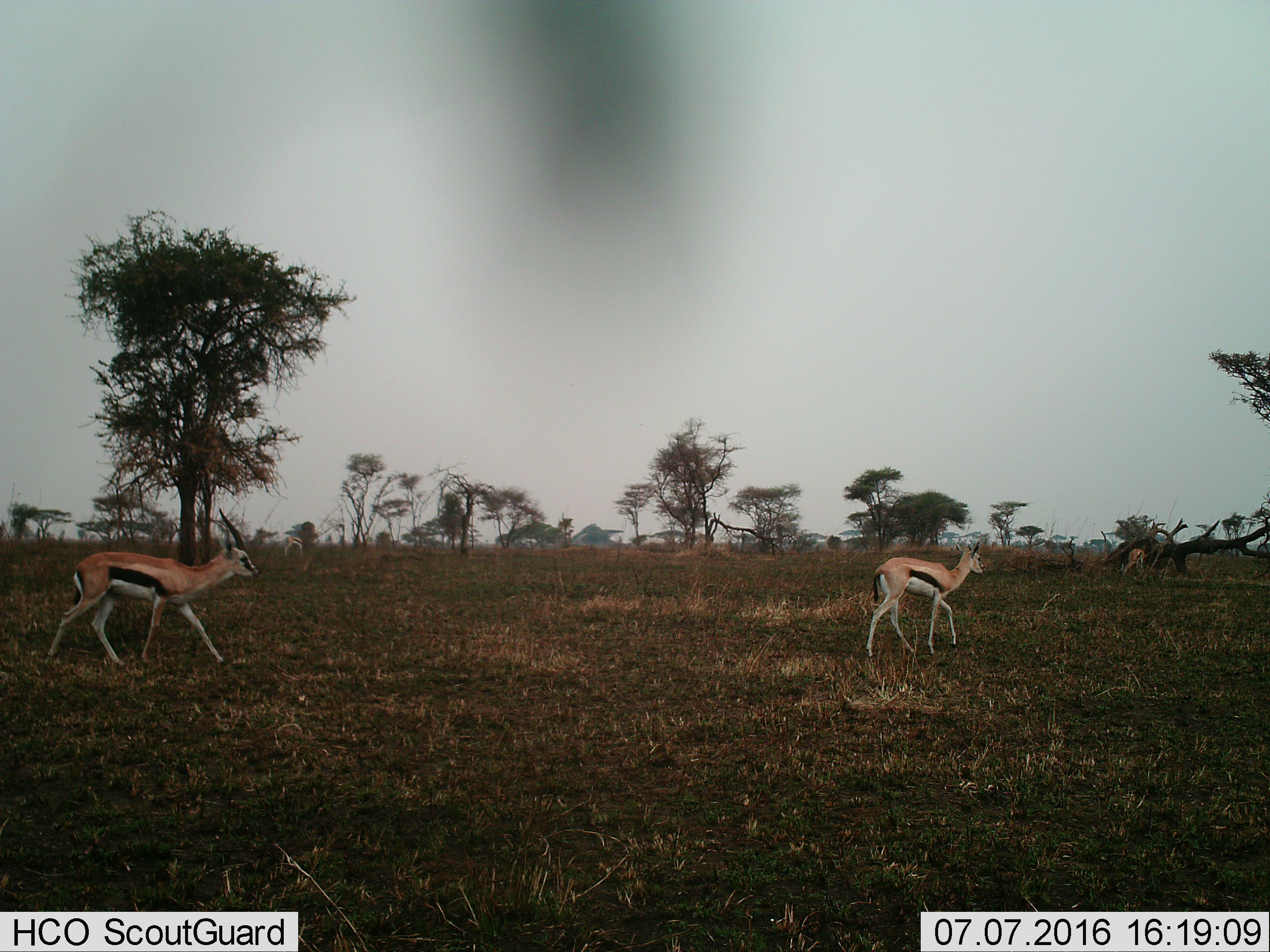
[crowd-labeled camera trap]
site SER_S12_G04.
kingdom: Animalia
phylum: Chordata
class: Mammalia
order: Artiodactyla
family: Bovidae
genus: Eudorcas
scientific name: Eudorcas thomsonii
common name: thomson's gazelle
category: gazellethomsons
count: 4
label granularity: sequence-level